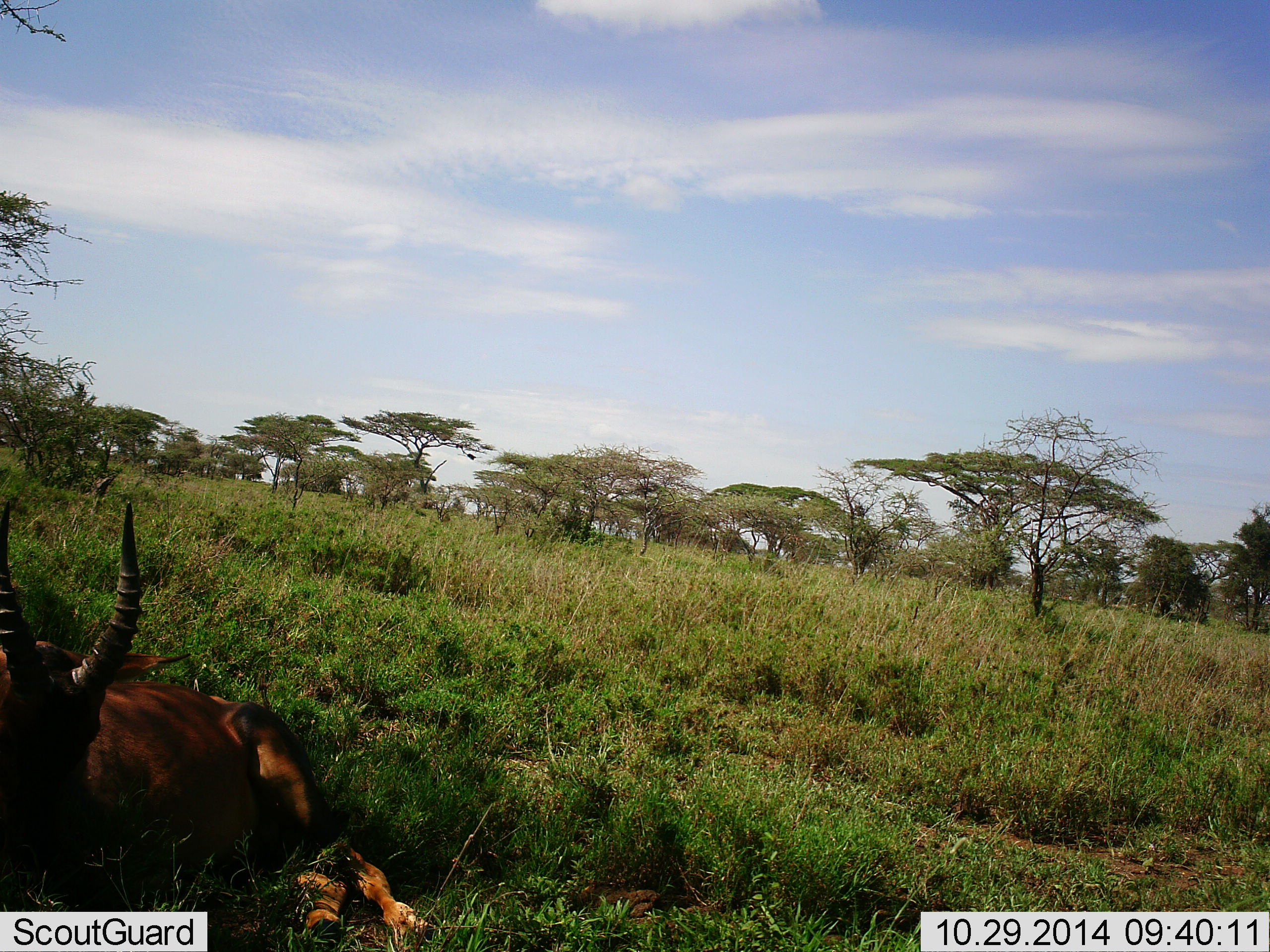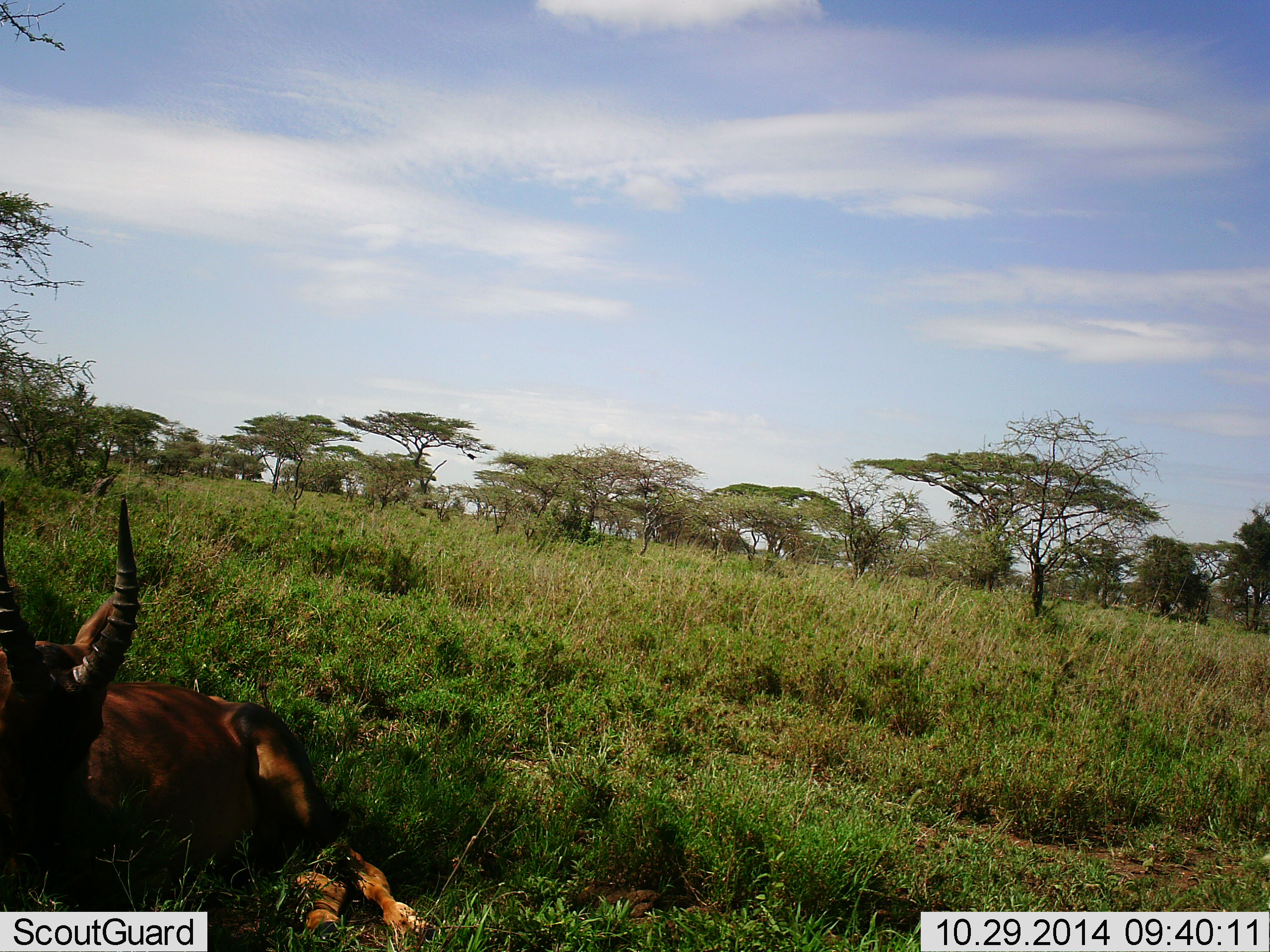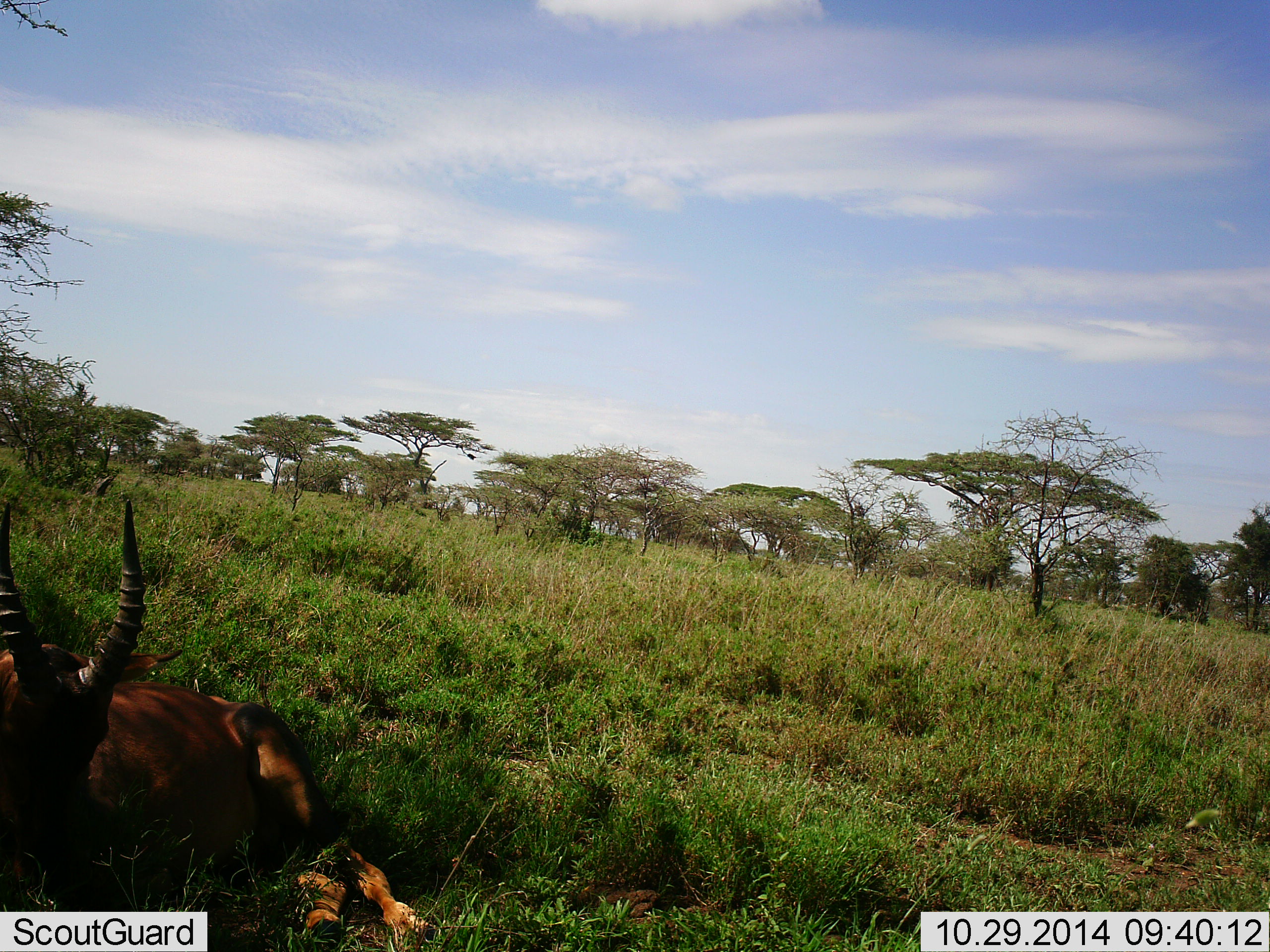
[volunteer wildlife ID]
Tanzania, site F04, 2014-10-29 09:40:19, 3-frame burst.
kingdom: Animalia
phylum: Chordata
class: Mammalia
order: Artiodactyla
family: Bovidae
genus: Damaliscus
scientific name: Damaliscus lunatus jimela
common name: topi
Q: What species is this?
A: Topi (Damaliscus lunatus jimela).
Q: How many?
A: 1.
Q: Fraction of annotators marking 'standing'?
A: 0%.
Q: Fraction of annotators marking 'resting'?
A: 100%.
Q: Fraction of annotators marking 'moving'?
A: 0%.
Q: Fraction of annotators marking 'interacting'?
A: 0%.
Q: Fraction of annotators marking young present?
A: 0%.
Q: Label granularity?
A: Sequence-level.